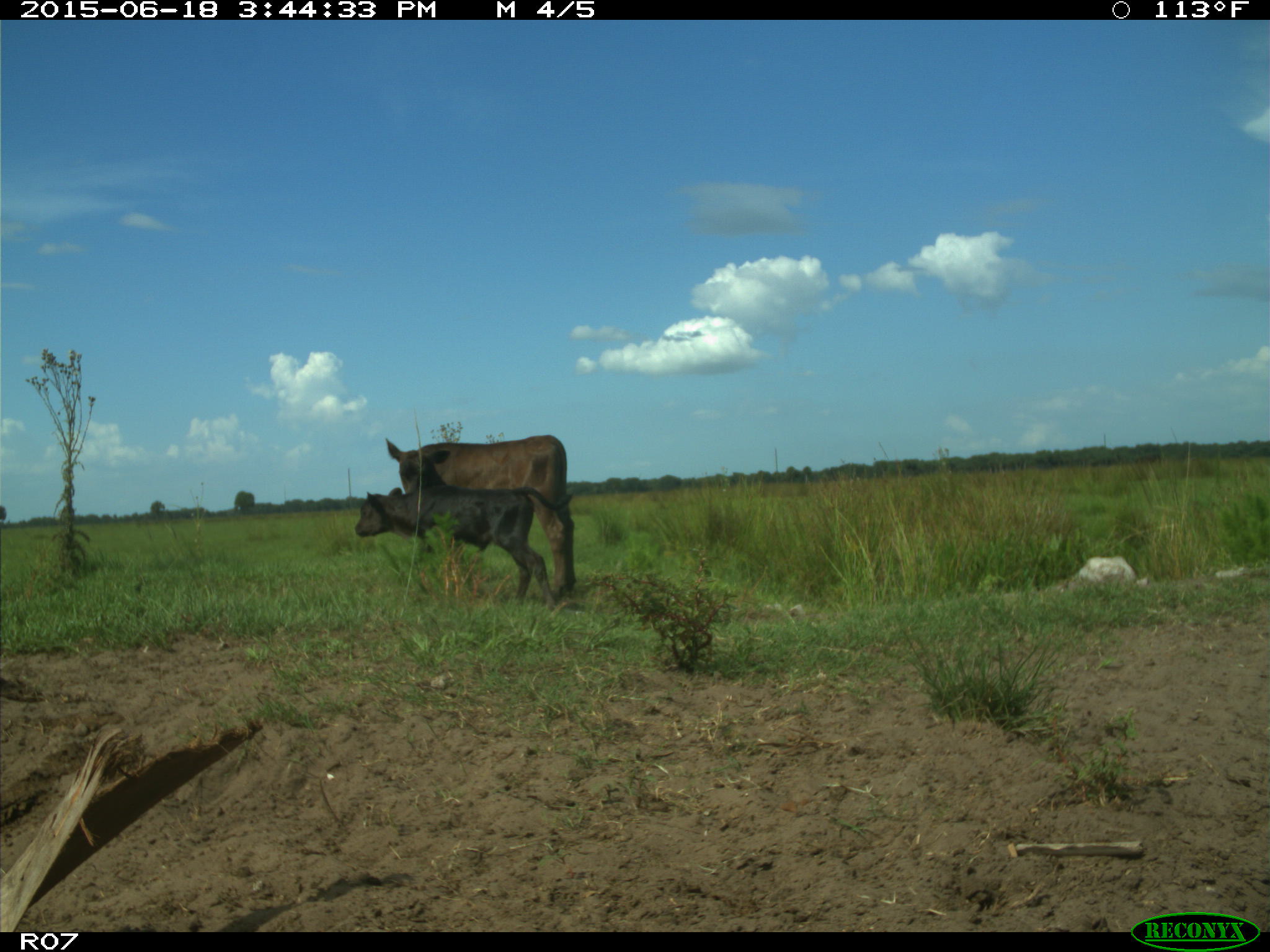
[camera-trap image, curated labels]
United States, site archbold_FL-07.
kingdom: Animalia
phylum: Chordata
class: Mammalia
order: Artiodactyla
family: Bovidae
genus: Bos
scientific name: Bos taurus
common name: domestic cow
Bos taurus (domestic cow).